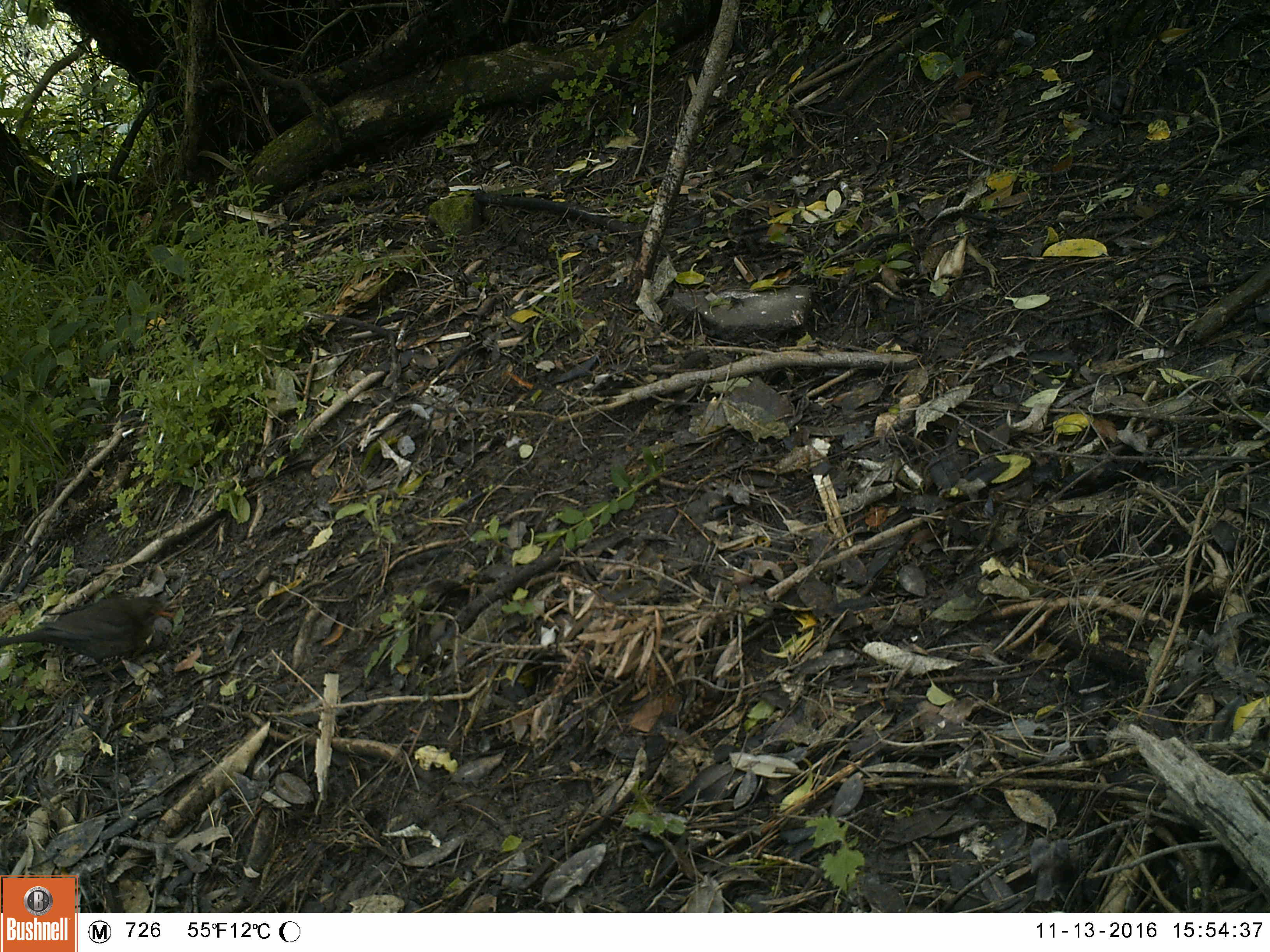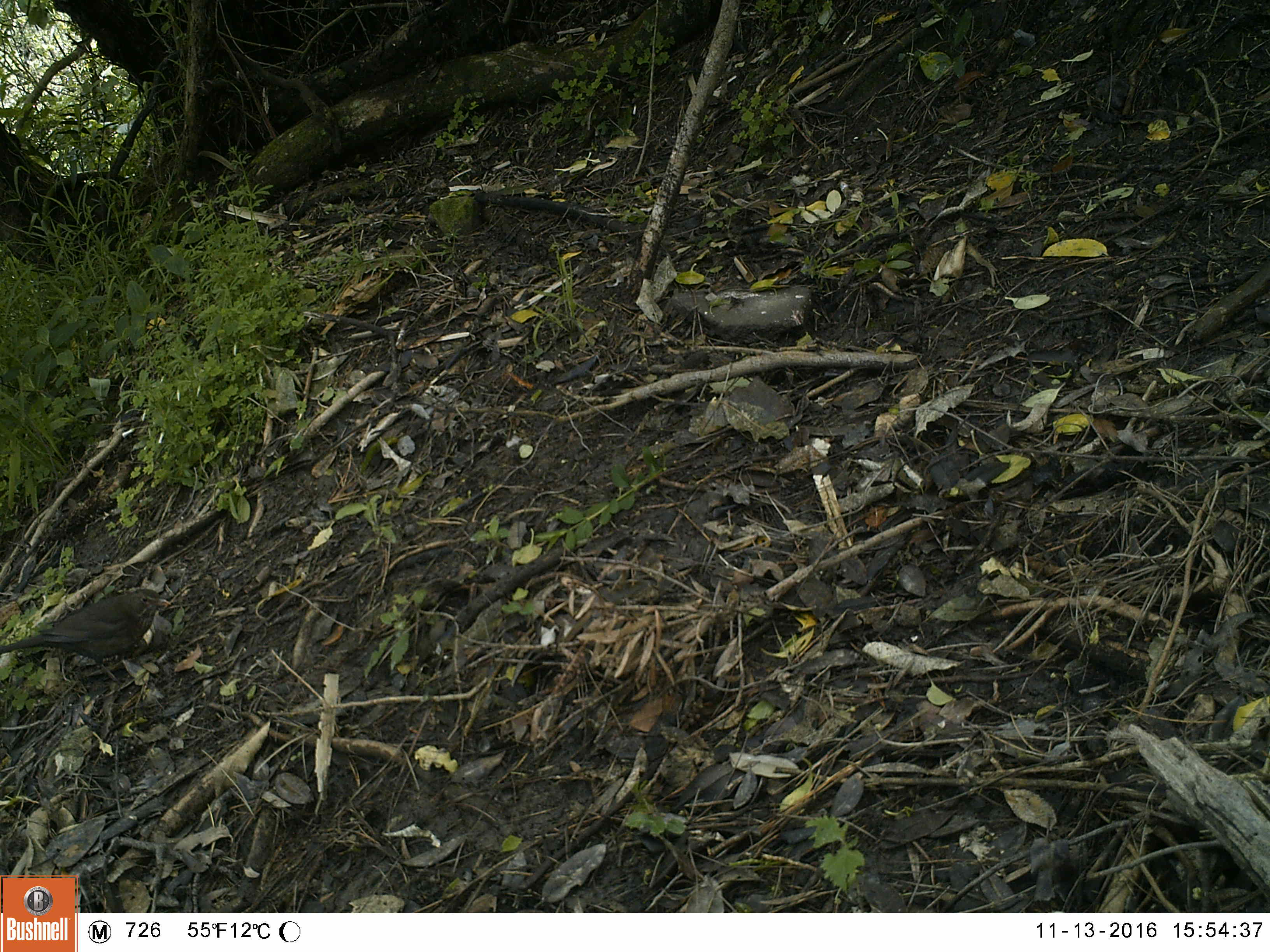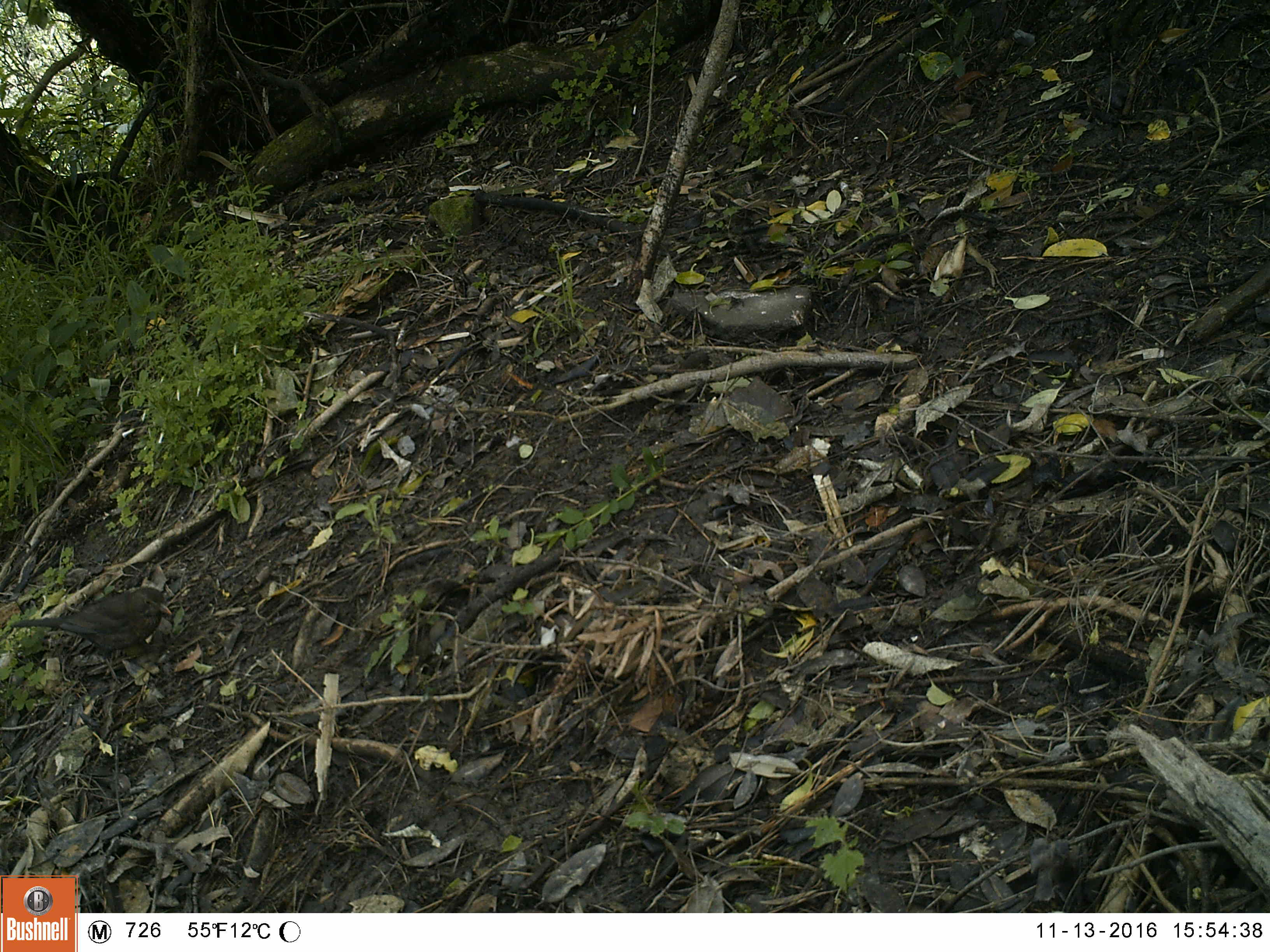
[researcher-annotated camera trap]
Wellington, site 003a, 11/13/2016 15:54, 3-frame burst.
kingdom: Animalia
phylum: Chordata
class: Aves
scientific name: Aves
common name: bird